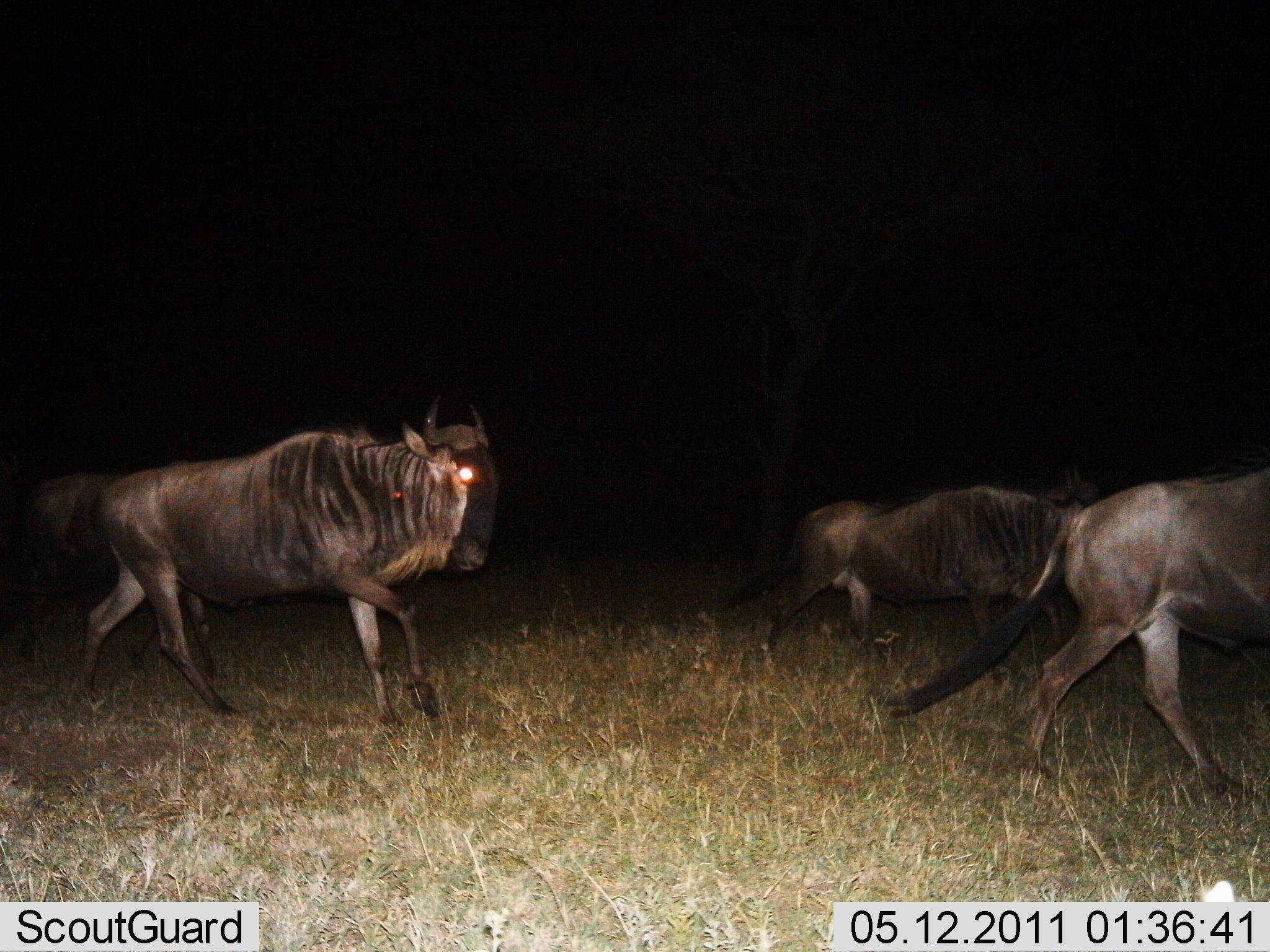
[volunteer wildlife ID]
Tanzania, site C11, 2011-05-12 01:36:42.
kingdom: Animalia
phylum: Chordata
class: Mammalia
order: Artiodactyla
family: Bovidae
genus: Connochaetes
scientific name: Connochaetes taurinus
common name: blue wildebeest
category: wildebeest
Wildebeest (blue wildebeest) (Connochaetes taurinus), count 3. Behavior (volunteer vote fractions): standing 0%, resting 0%, moving 100%, interacting 0%. Young present (vote fraction): 0%. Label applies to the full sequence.